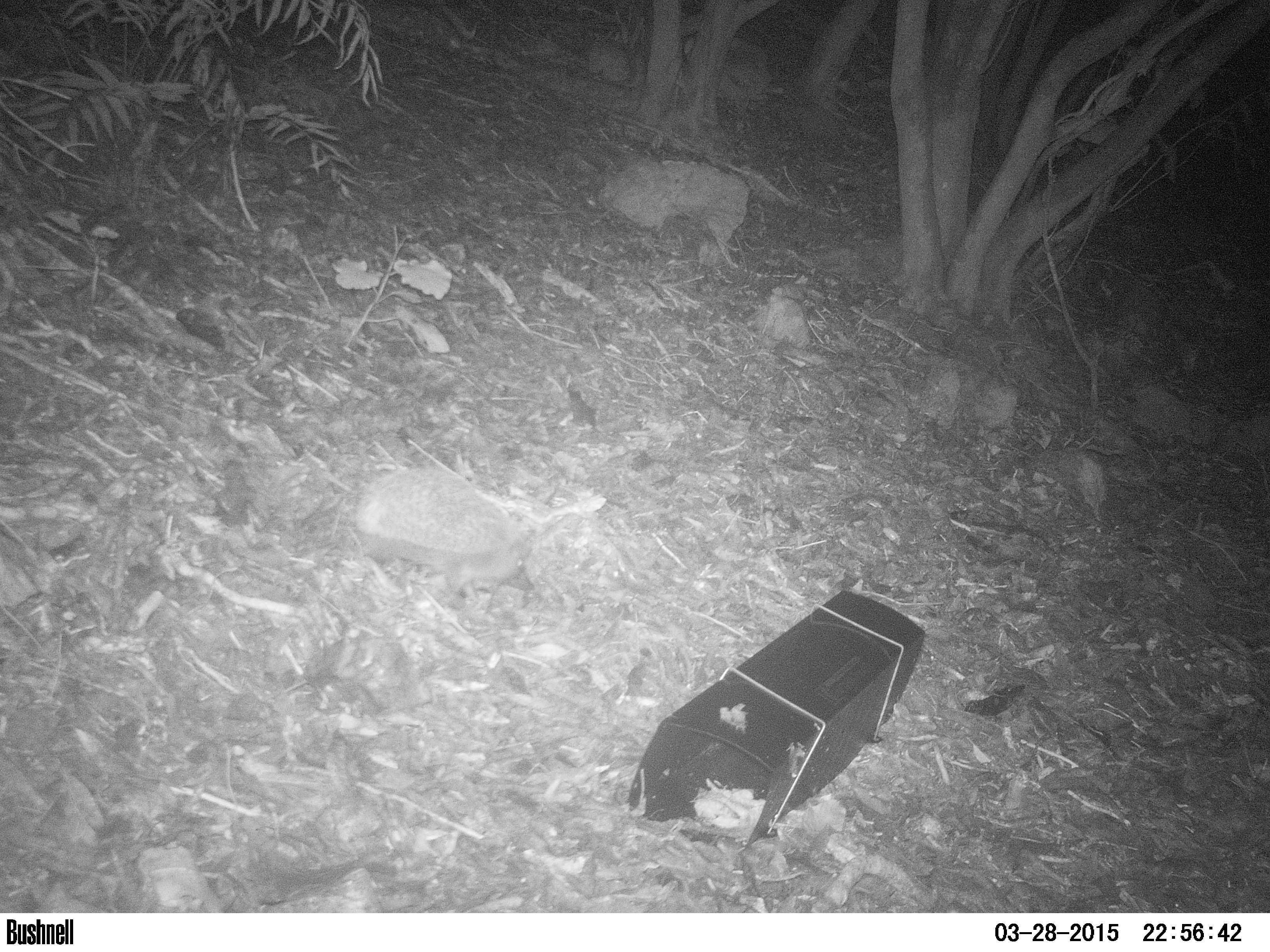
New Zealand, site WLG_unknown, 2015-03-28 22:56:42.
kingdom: Animalia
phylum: Chordata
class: Mammalia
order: Eulipotyphla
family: Erinaceidae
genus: Erinaceus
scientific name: Erinaceus europaeus europaeus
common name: european hedgehog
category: hedgehog